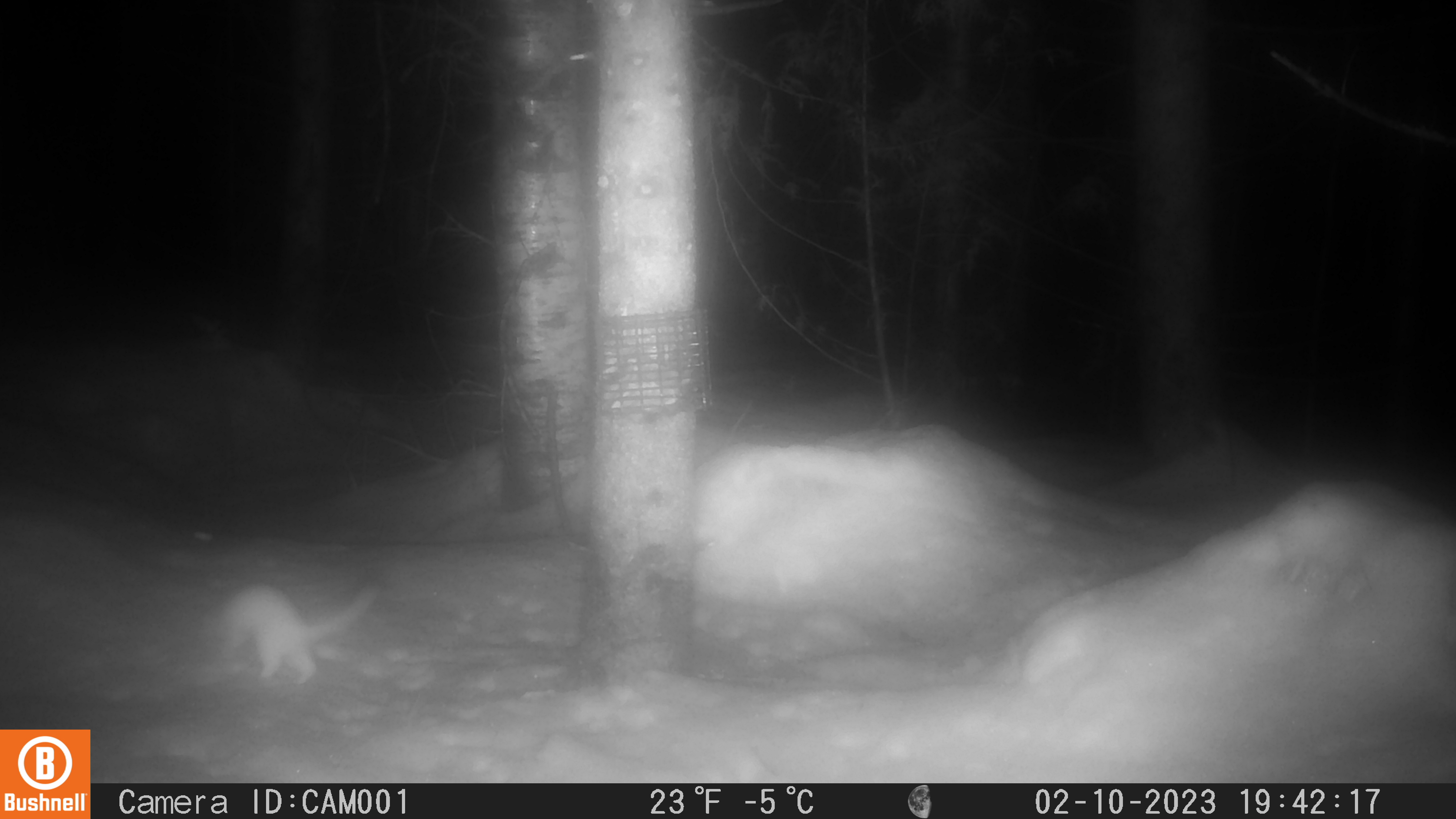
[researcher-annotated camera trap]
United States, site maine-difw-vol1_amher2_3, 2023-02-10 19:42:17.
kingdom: Animalia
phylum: Chordata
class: Mammalia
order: Carnivora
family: Mustelidae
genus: Neogale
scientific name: Neogale frenata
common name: long-tailed weasel